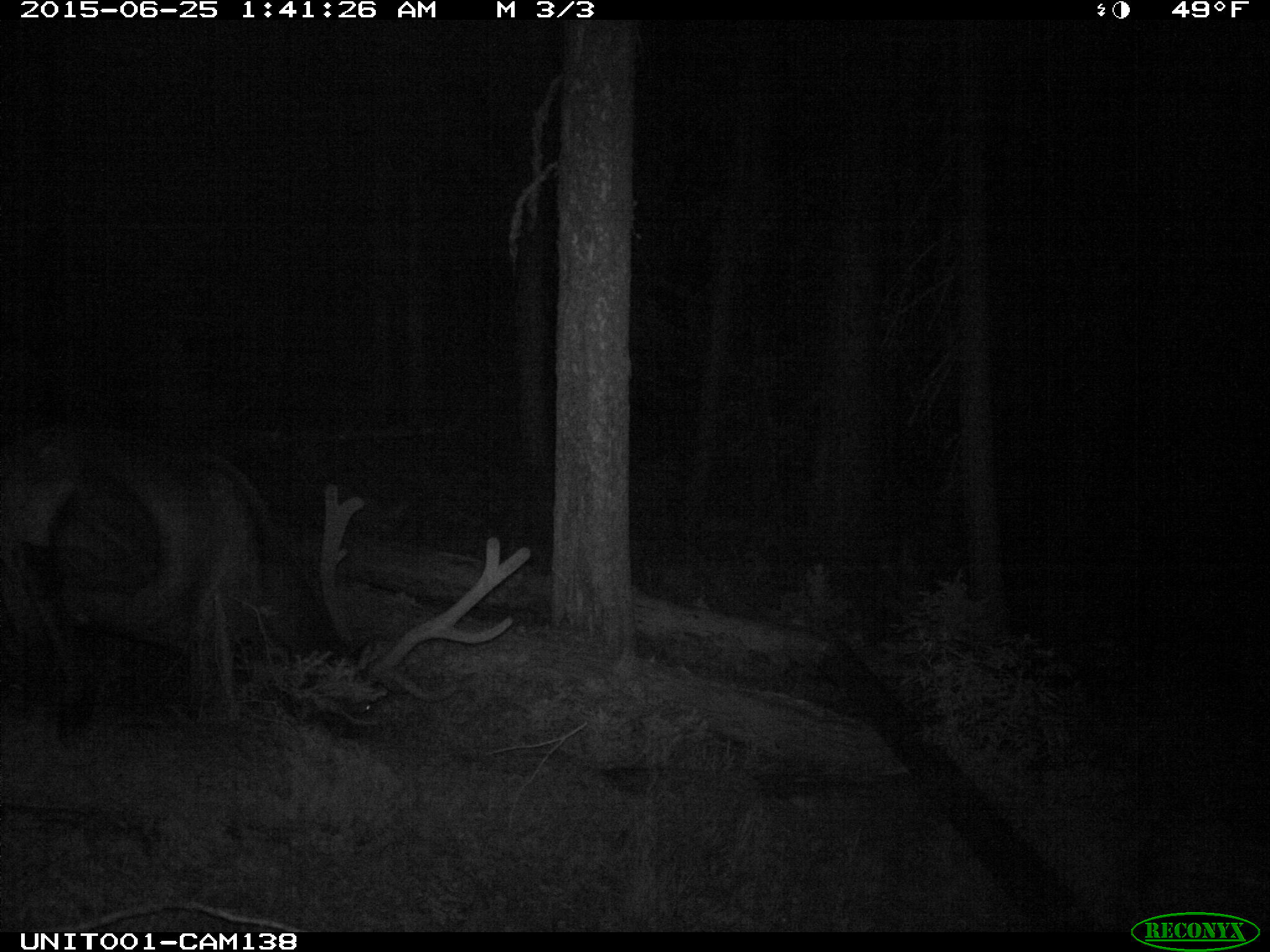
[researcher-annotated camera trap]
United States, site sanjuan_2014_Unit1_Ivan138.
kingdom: Animalia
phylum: Chordata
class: Mammalia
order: Artiodactyla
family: Cervidae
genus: Cervus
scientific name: Cervus elaphus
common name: red deer